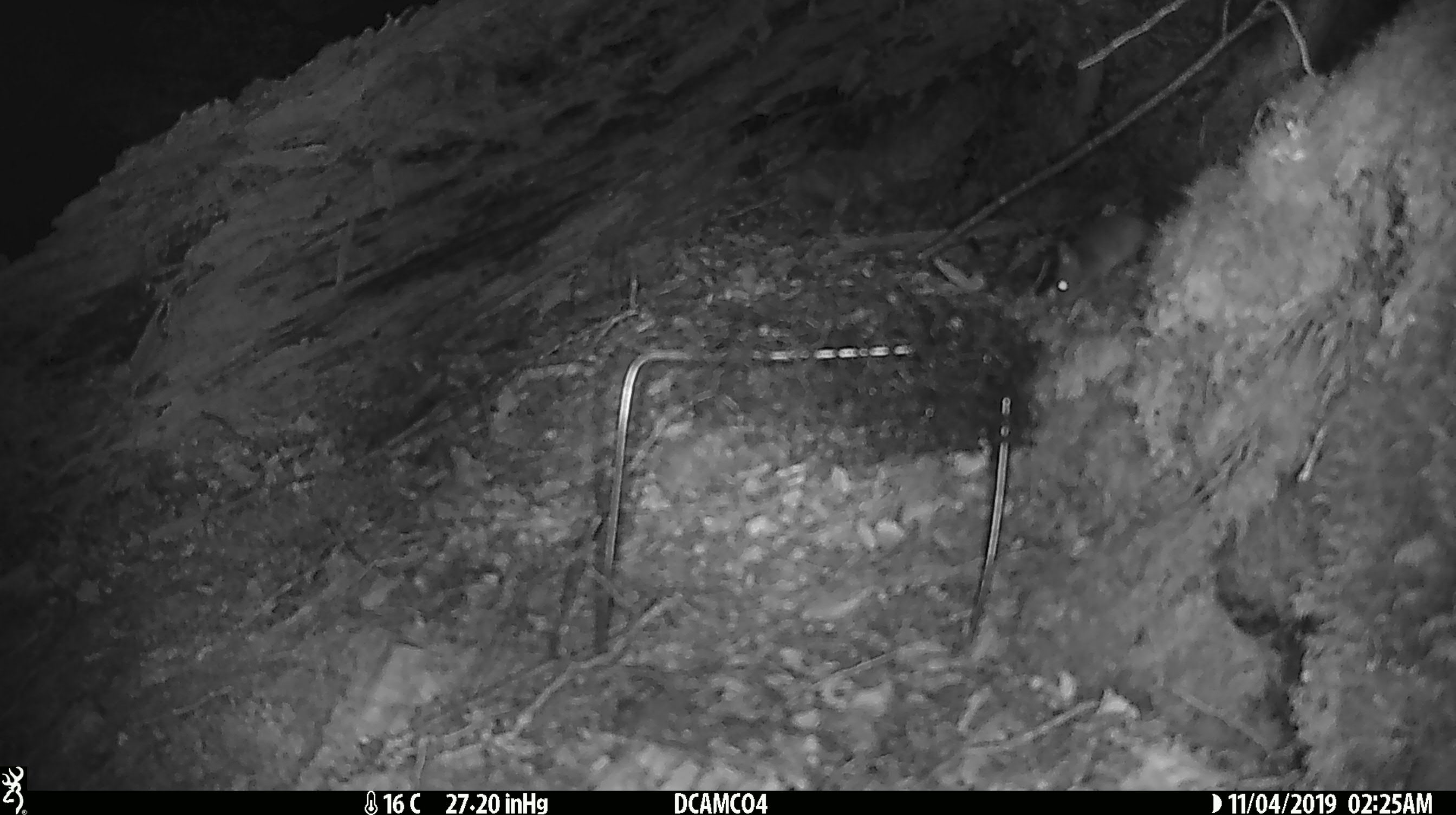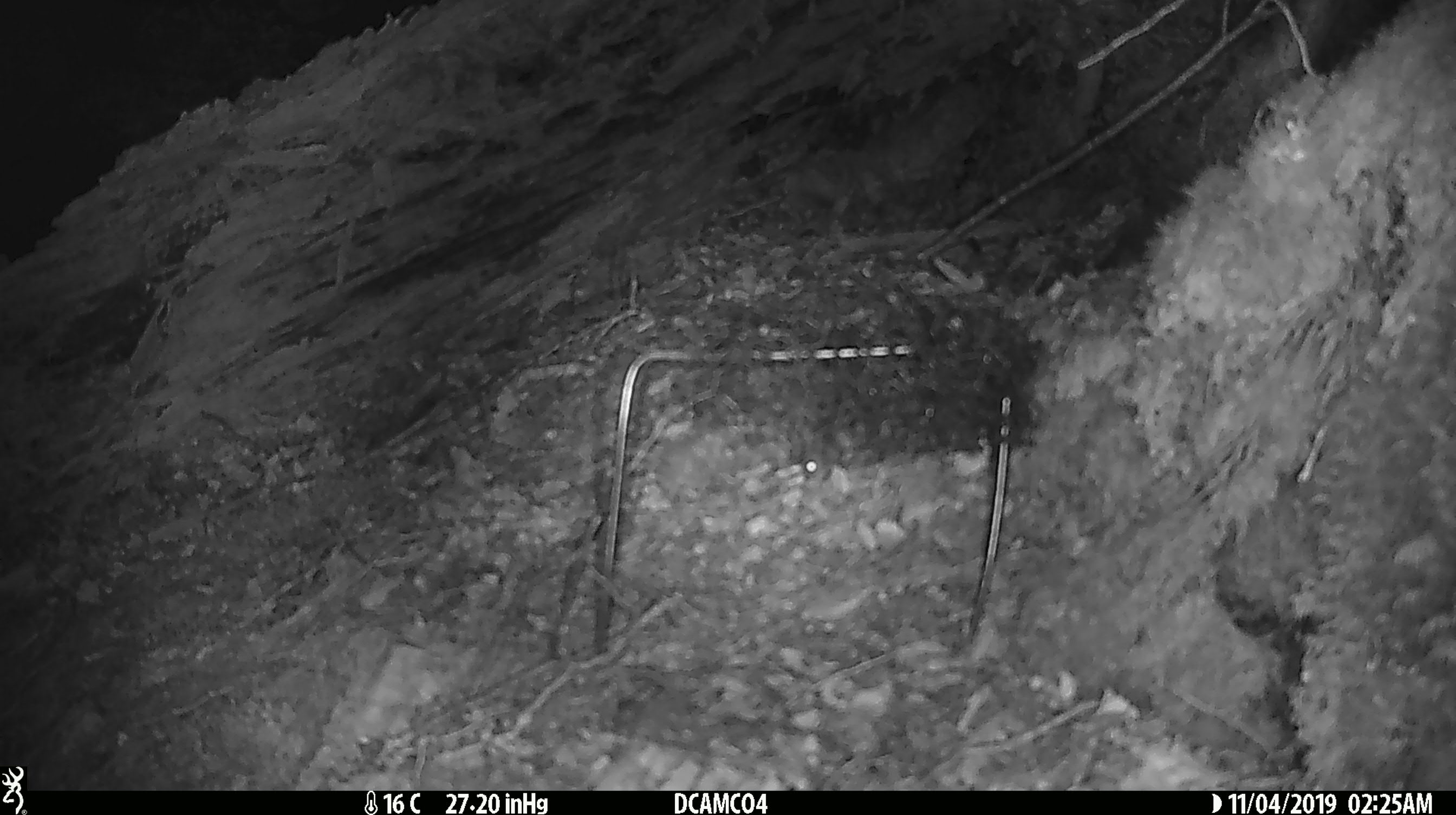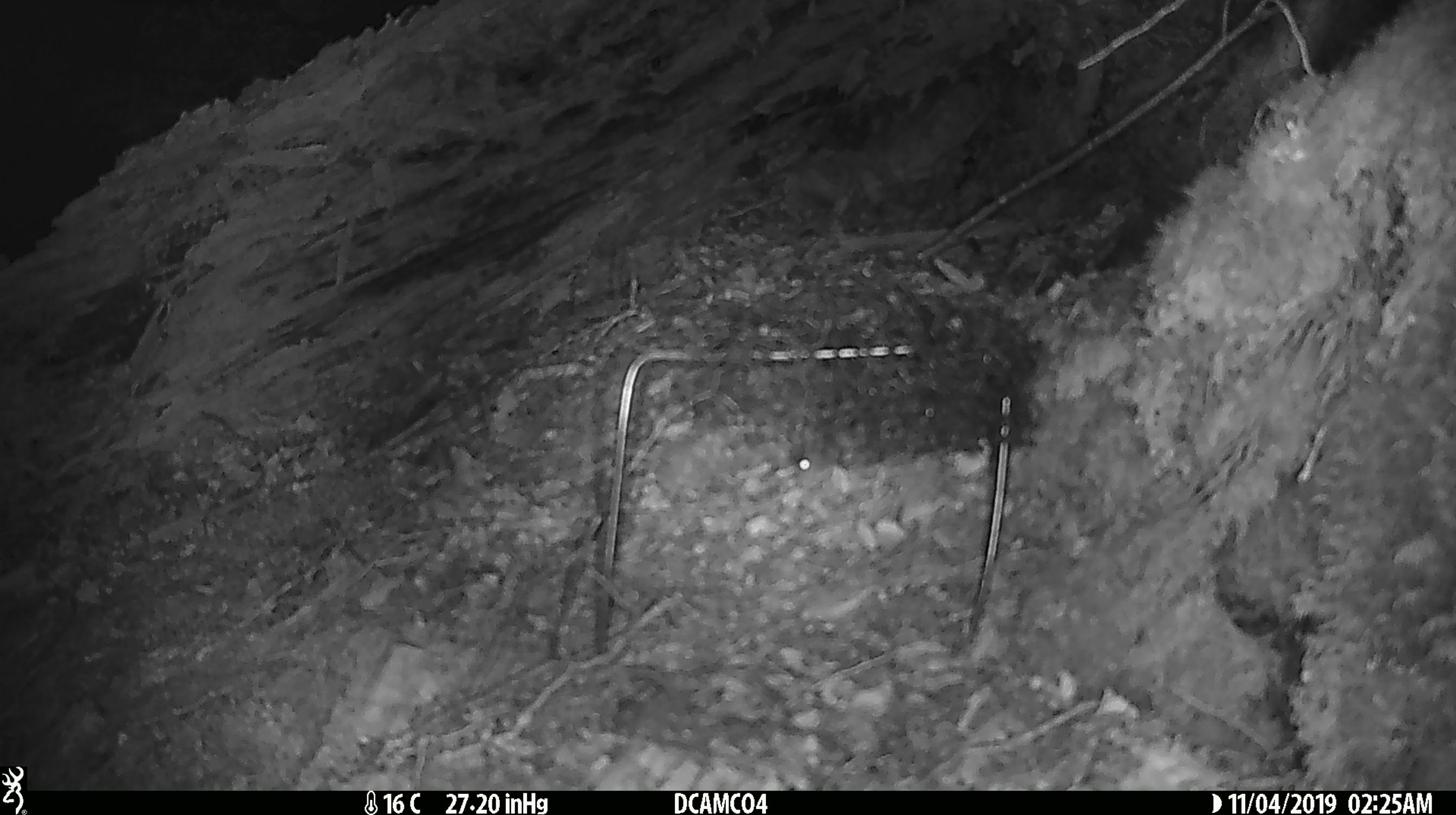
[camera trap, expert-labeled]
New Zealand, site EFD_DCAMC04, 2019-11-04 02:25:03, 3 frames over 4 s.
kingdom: Animalia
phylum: Chordata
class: Mammalia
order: Rodentia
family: Muridae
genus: Mus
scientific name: Mus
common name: mouse